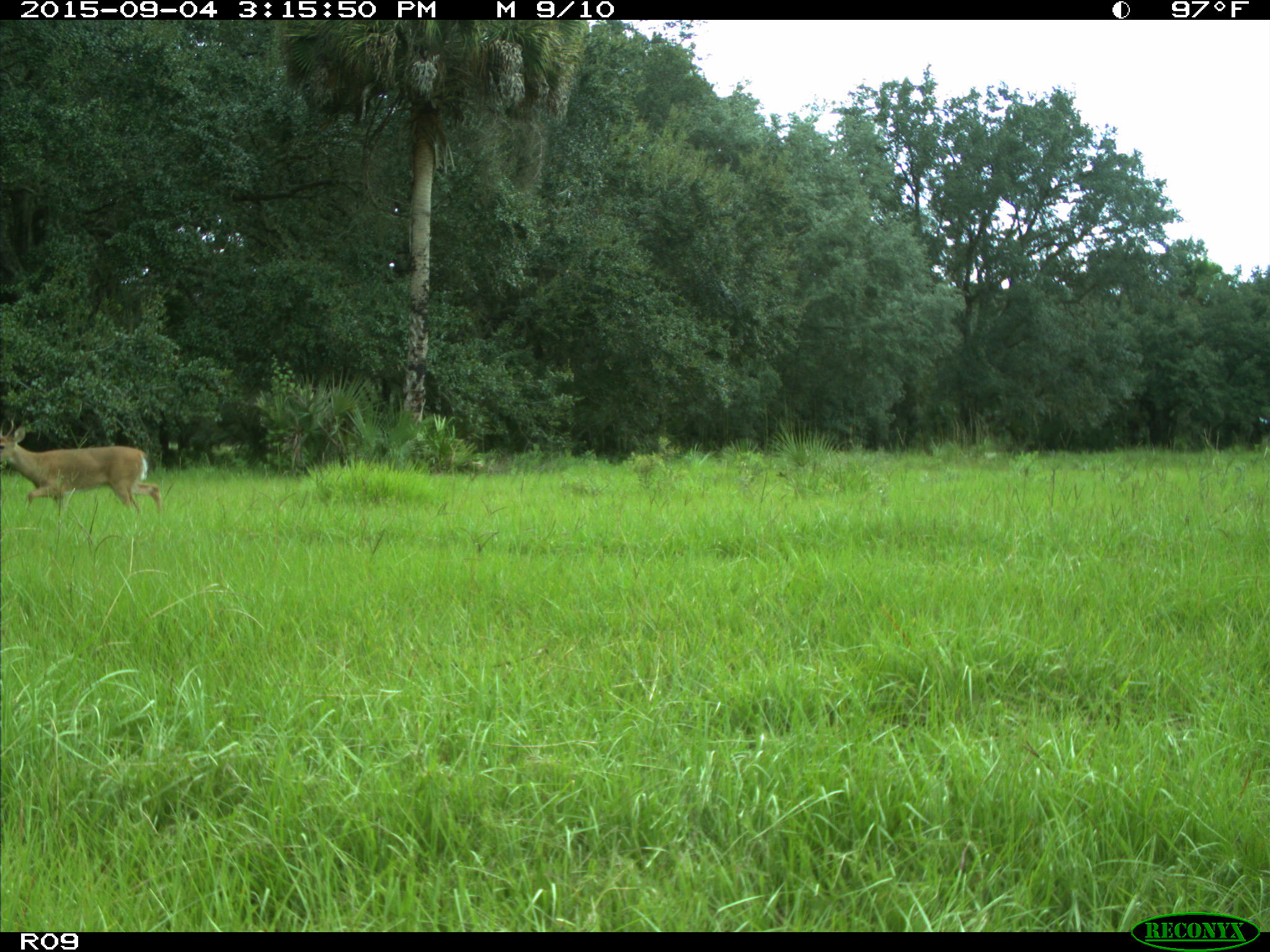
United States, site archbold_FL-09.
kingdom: Animalia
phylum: Chordata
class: Mammalia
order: Artiodactyla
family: Cervidae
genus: Odocoileus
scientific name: Odocoileus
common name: deer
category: unidentified deer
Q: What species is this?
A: Unidentified deer (deer) (Odocoileus).